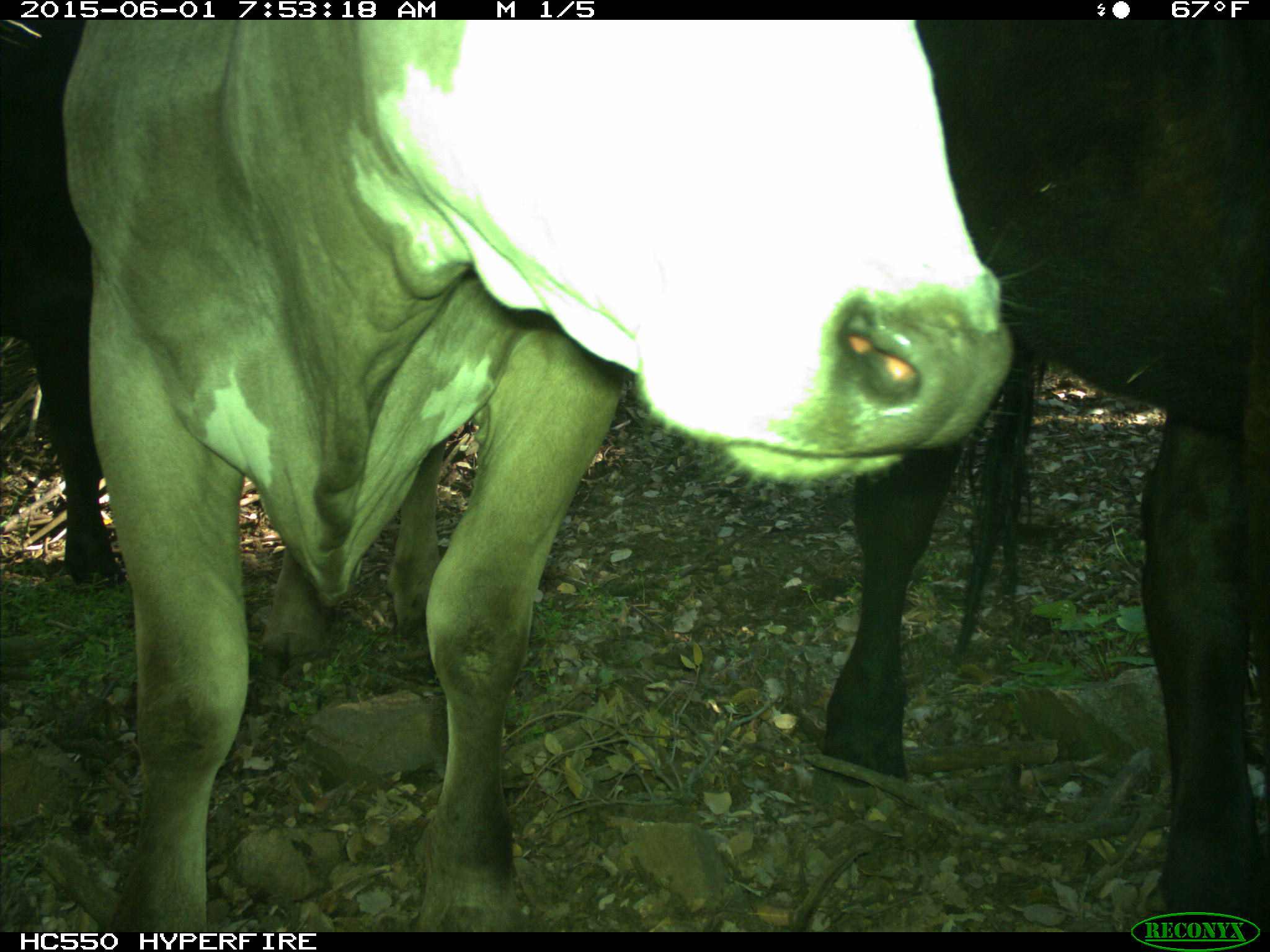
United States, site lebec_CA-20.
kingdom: Animalia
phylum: Chordata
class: Mammalia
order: Artiodactyla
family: Bovidae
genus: Bos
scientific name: Bos taurus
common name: domestic cow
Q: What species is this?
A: Bos taurus (domestic cow).